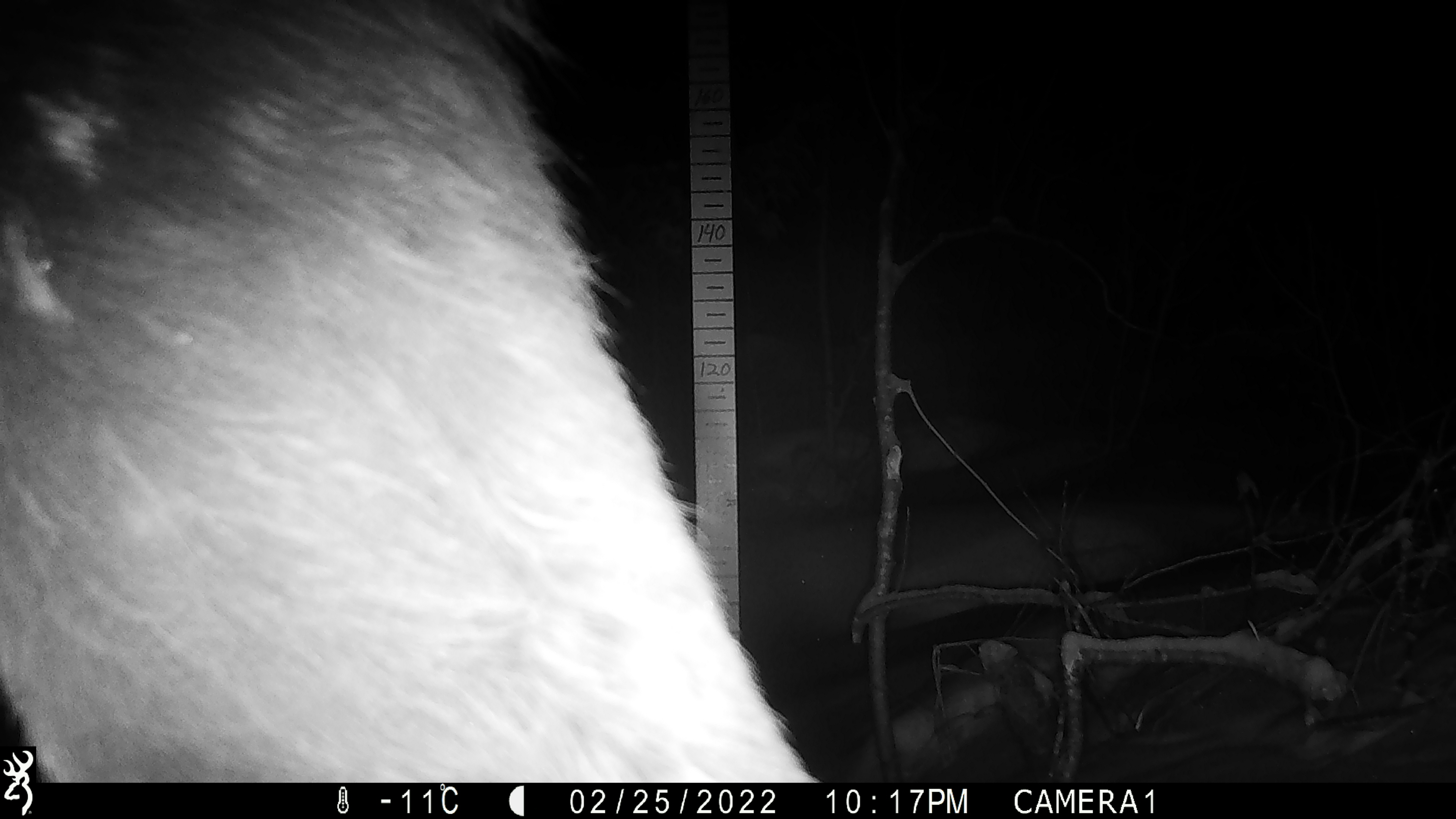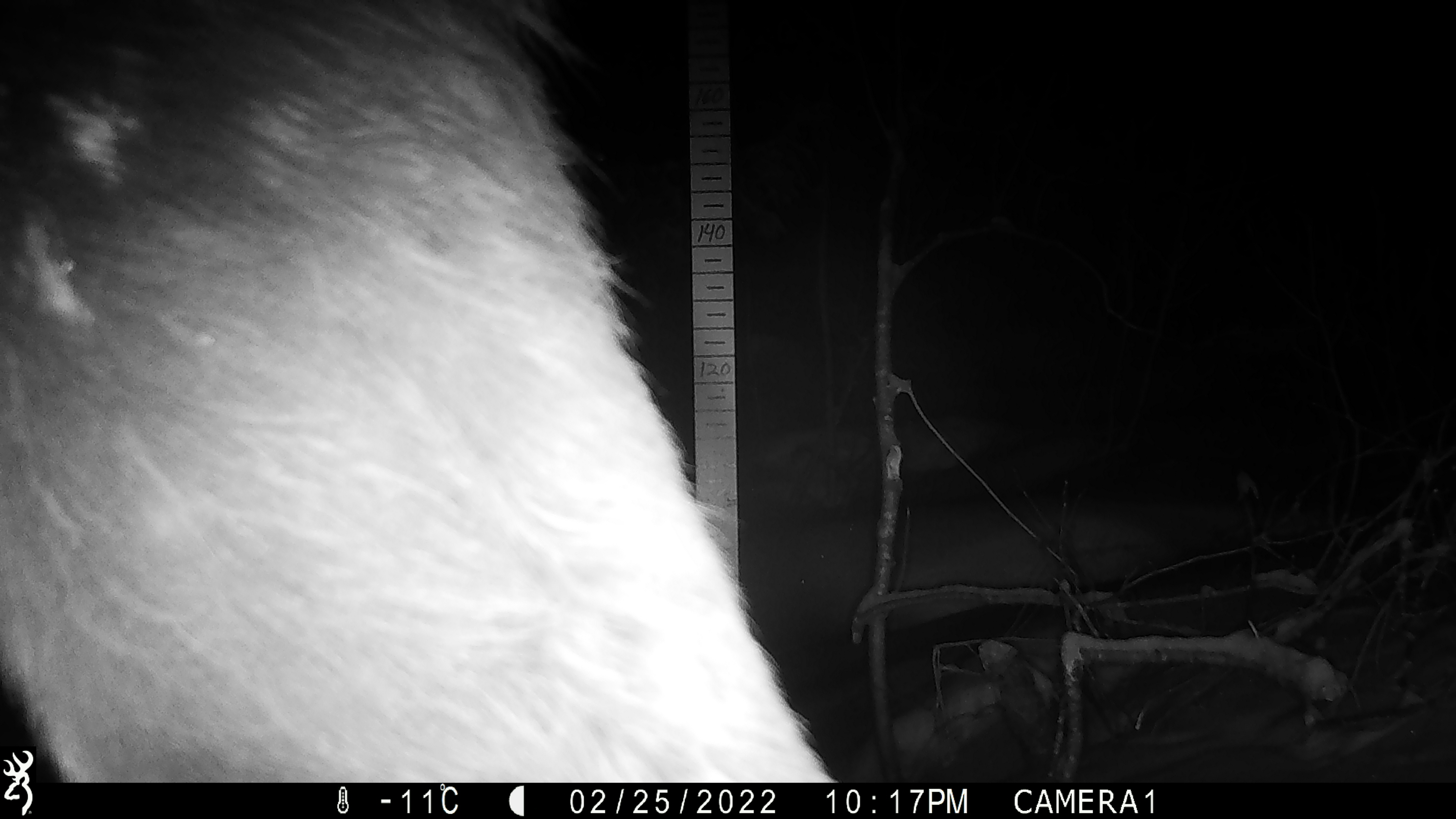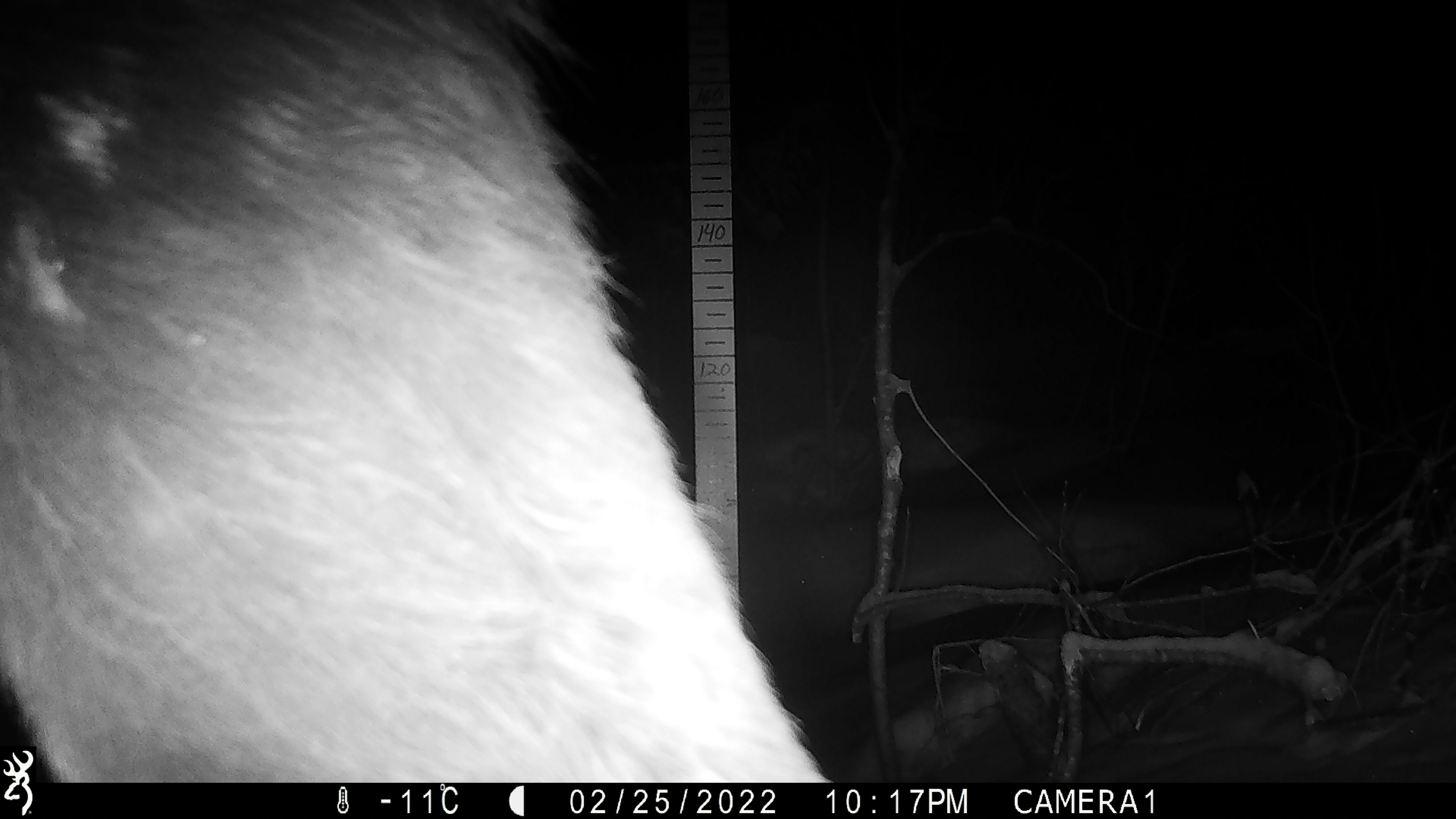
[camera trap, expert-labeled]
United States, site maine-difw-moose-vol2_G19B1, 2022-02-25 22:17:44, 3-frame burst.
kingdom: Animalia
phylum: Chordata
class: Mammalia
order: Artiodactyla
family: Cervidae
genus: Alces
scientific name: Alces alces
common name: moose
Moose (Alces alces).